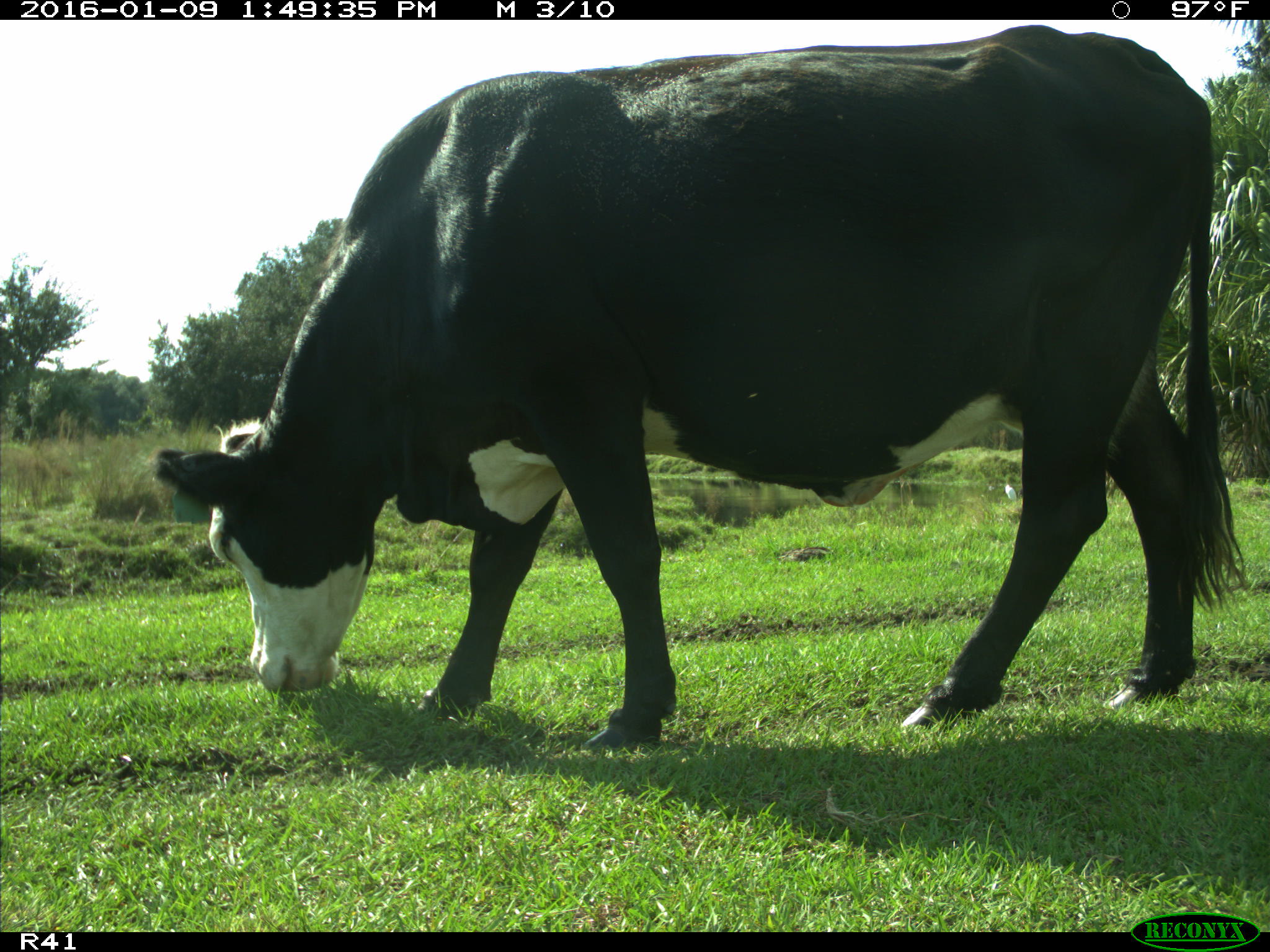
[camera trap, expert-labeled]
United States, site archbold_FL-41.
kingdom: Animalia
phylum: Chordata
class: Mammalia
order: Artiodactyla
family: Bovidae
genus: Bos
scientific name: Bos taurus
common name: domestic cow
Bos taurus (domestic cow).